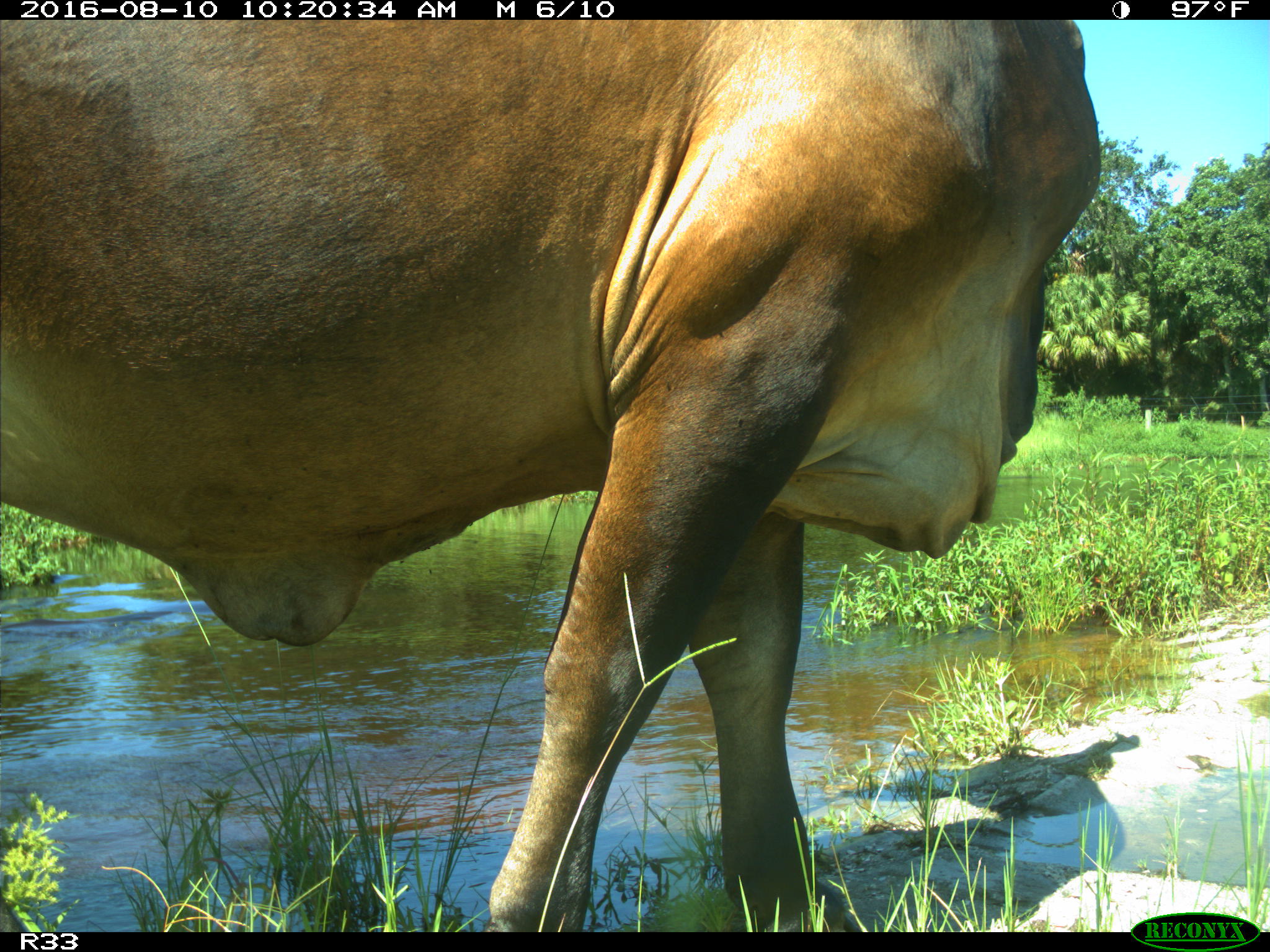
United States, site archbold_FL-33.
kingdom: Animalia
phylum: Chordata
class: Mammalia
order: Artiodactyla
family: Bovidae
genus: Bos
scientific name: Bos taurus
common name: domestic cow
Bos taurus (domestic cow).